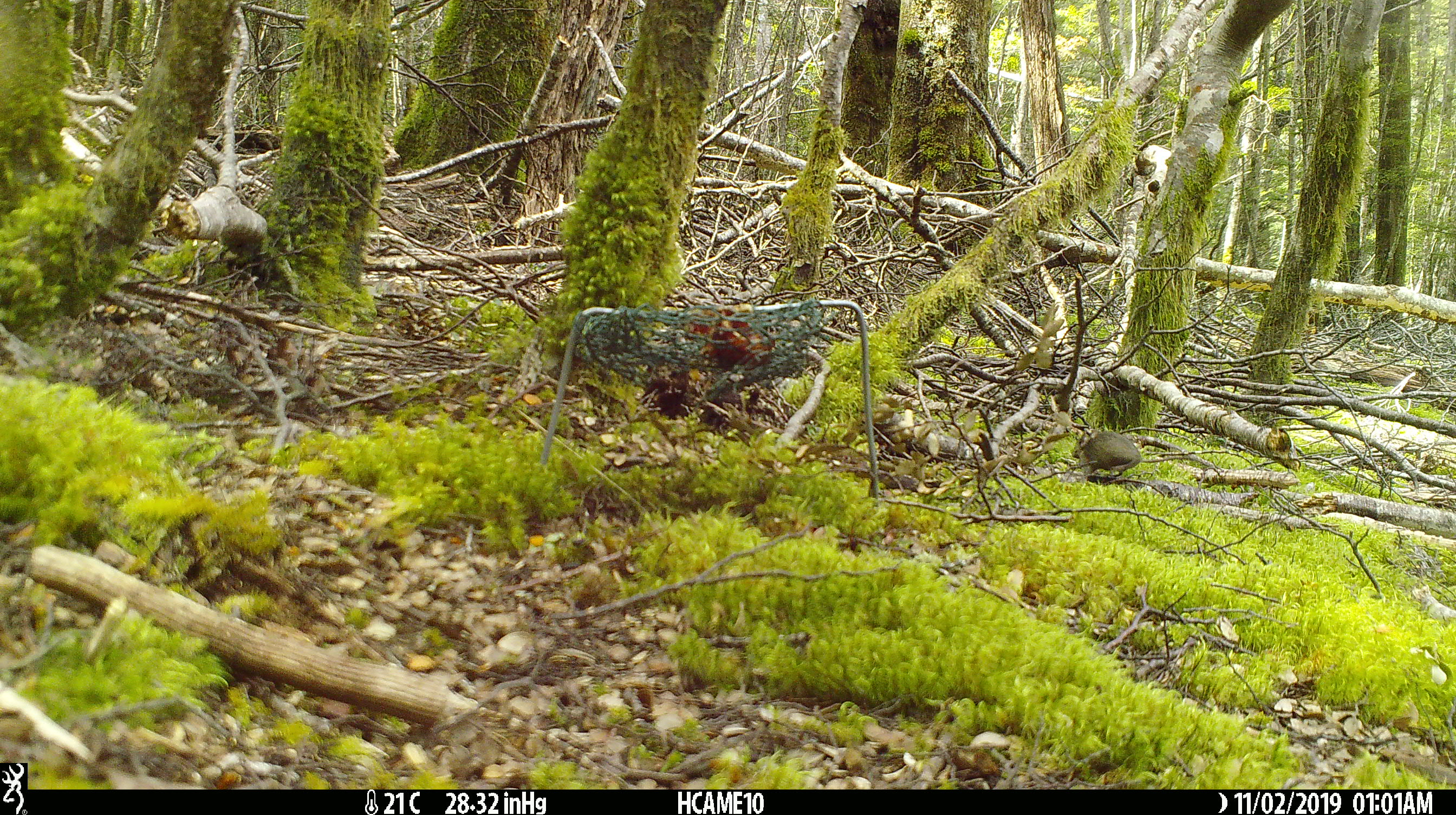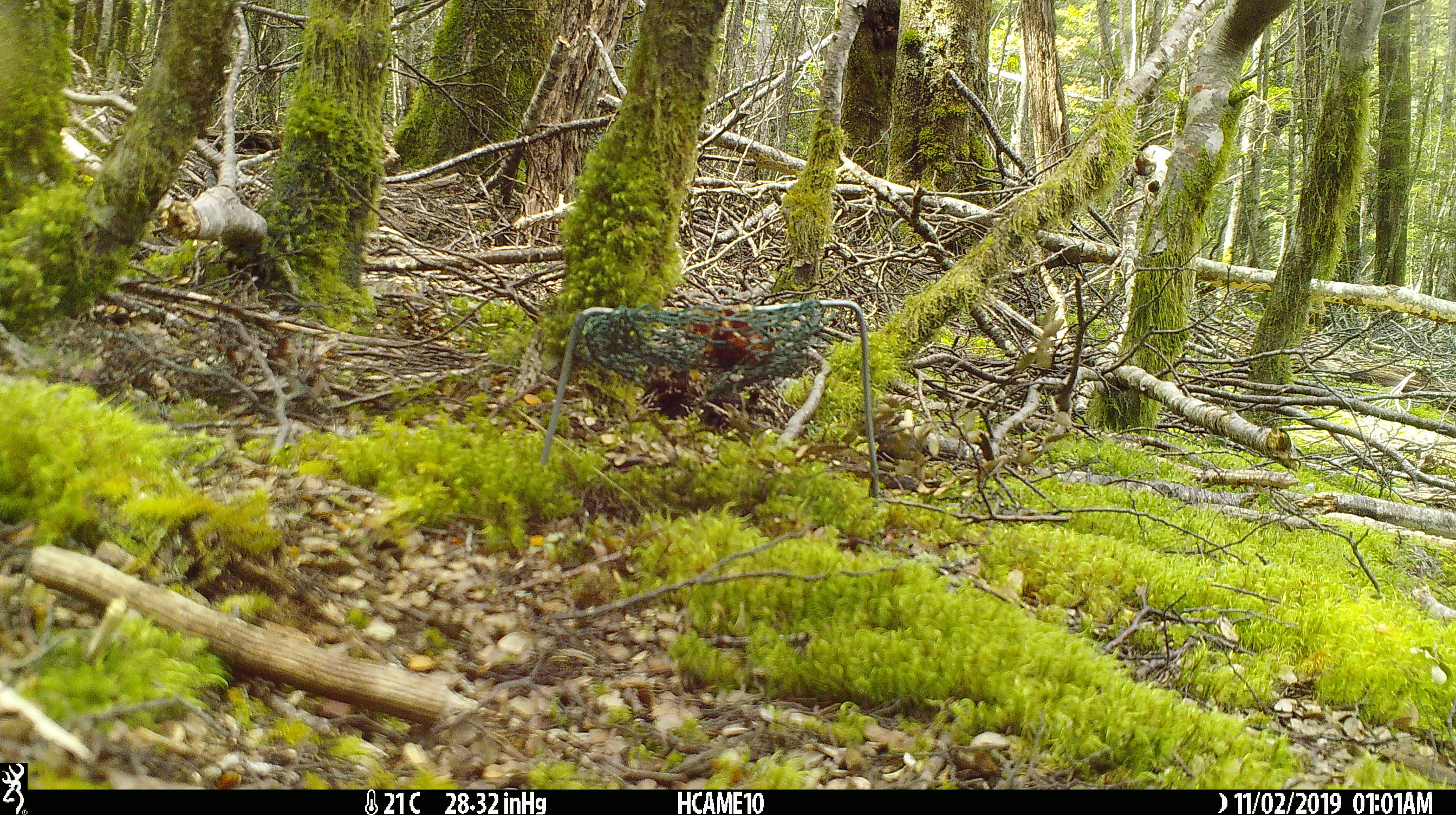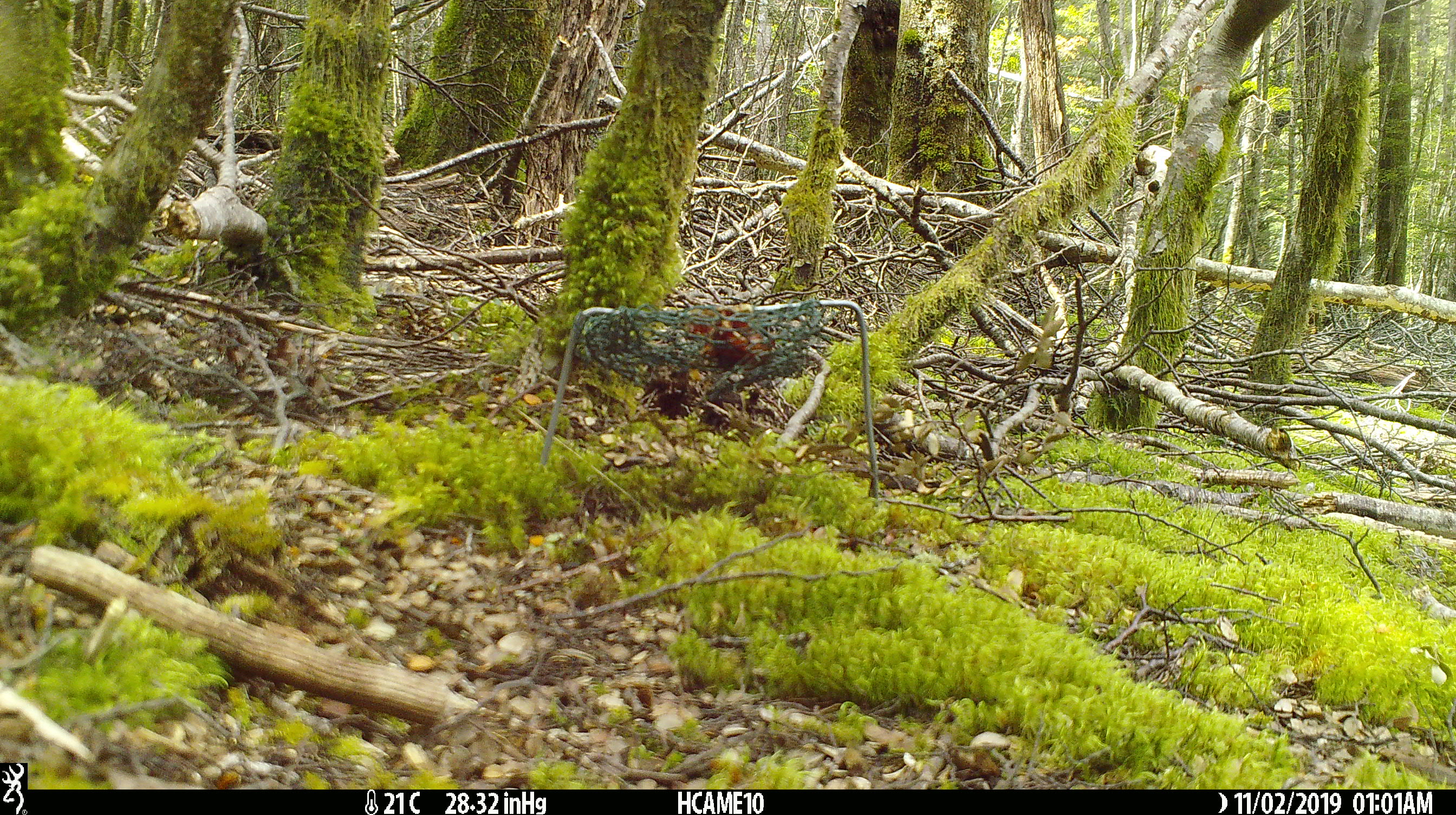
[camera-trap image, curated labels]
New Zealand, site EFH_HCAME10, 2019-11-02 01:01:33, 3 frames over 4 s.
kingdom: Animalia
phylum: Chordata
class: Mammalia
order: Rodentia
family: Muridae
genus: Mus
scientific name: Mus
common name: mouse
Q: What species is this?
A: Mouse (Mus).